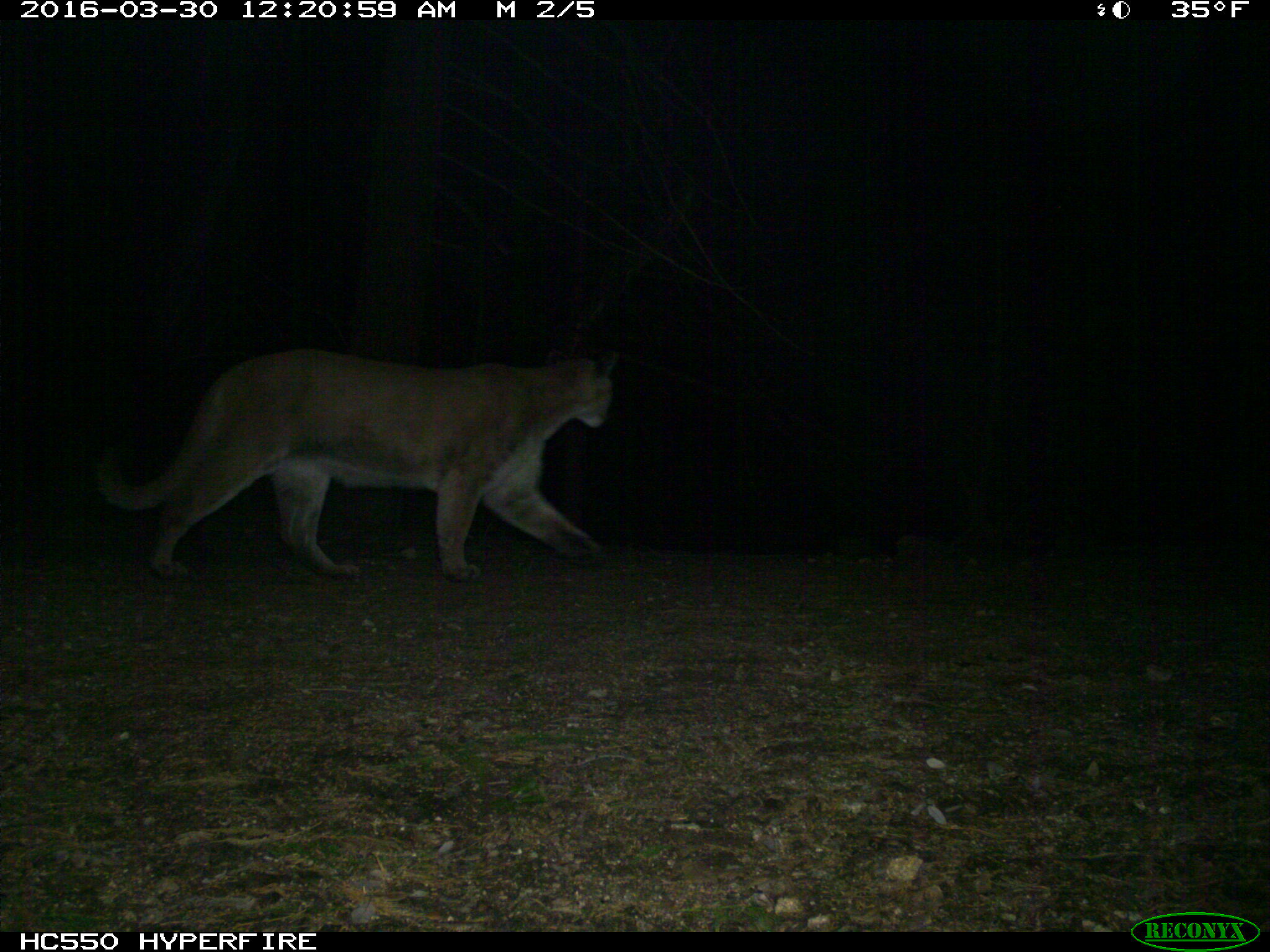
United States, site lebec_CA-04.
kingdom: Animalia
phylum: Chordata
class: Mammalia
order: Carnivora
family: Felidae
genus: Puma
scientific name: Puma concolor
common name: mountain lion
Puma concolor (mountain lion).